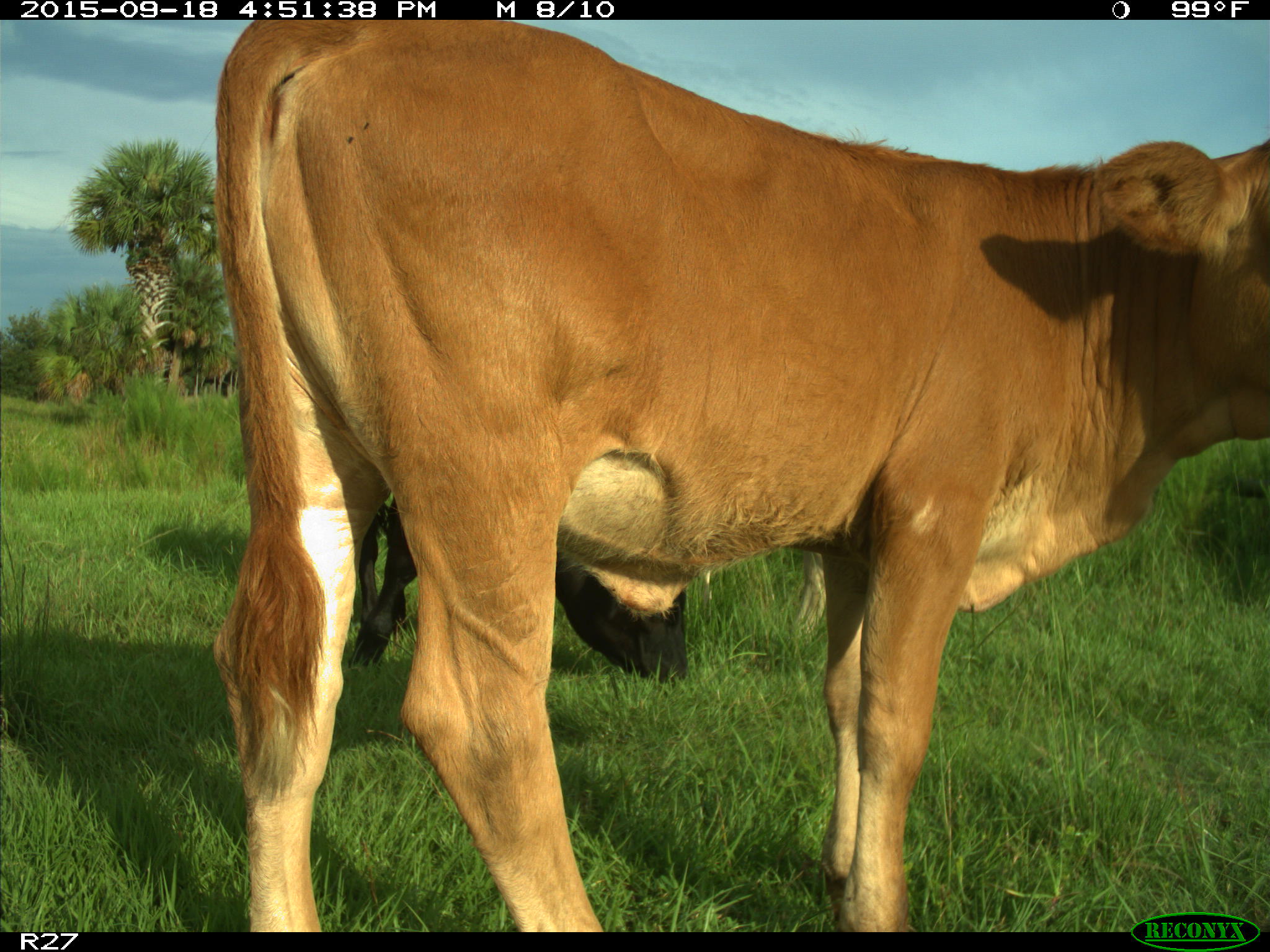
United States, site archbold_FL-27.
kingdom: Animalia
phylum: Chordata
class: Mammalia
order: Artiodactyla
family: Bovidae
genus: Bos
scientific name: Bos taurus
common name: domestic cow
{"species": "Bos taurus (domestic cow)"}